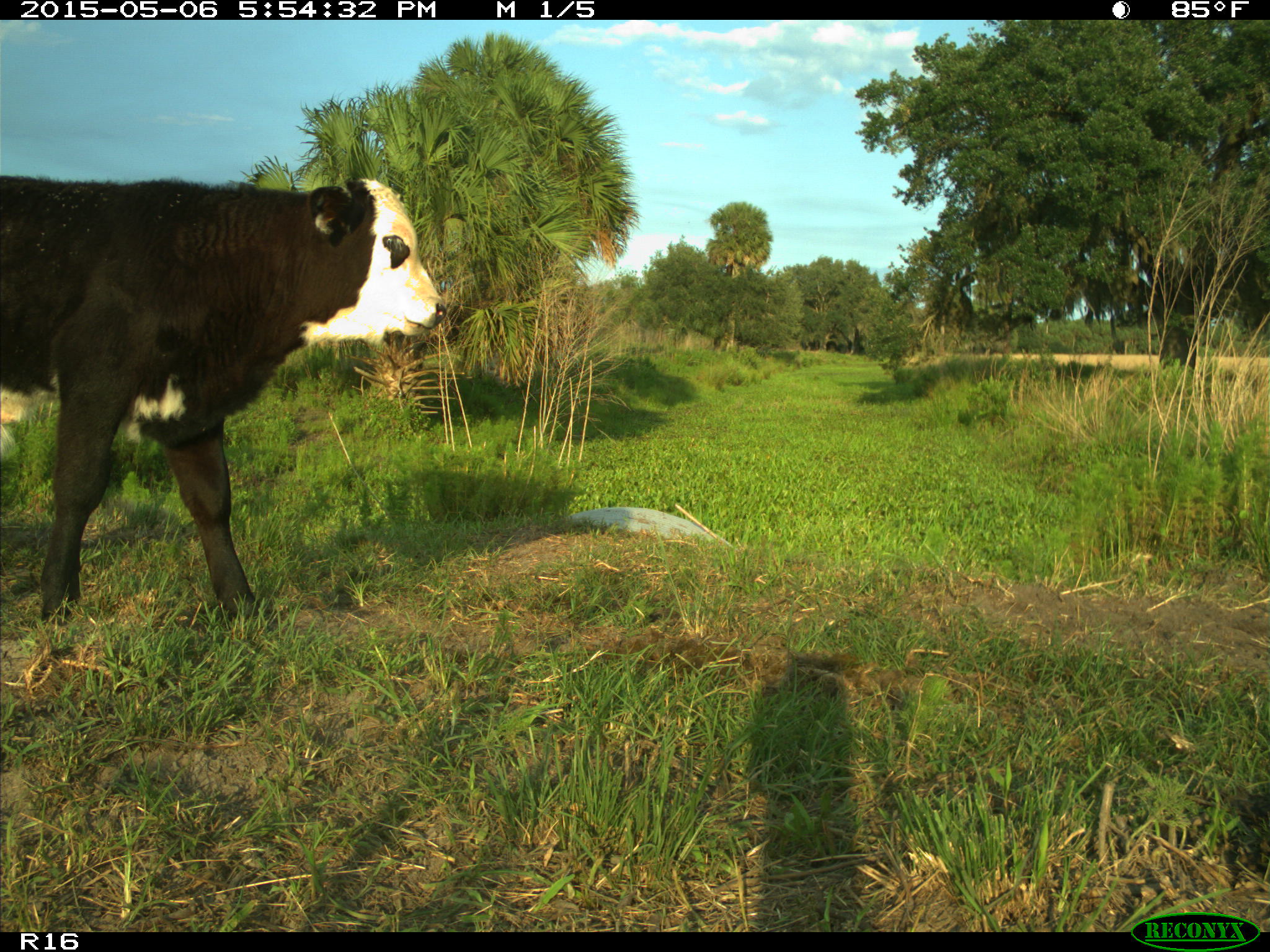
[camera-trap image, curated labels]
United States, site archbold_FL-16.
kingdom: Animalia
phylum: Chordata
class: Mammalia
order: Artiodactyla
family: Bovidae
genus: Bos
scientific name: Bos taurus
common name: domestic cow